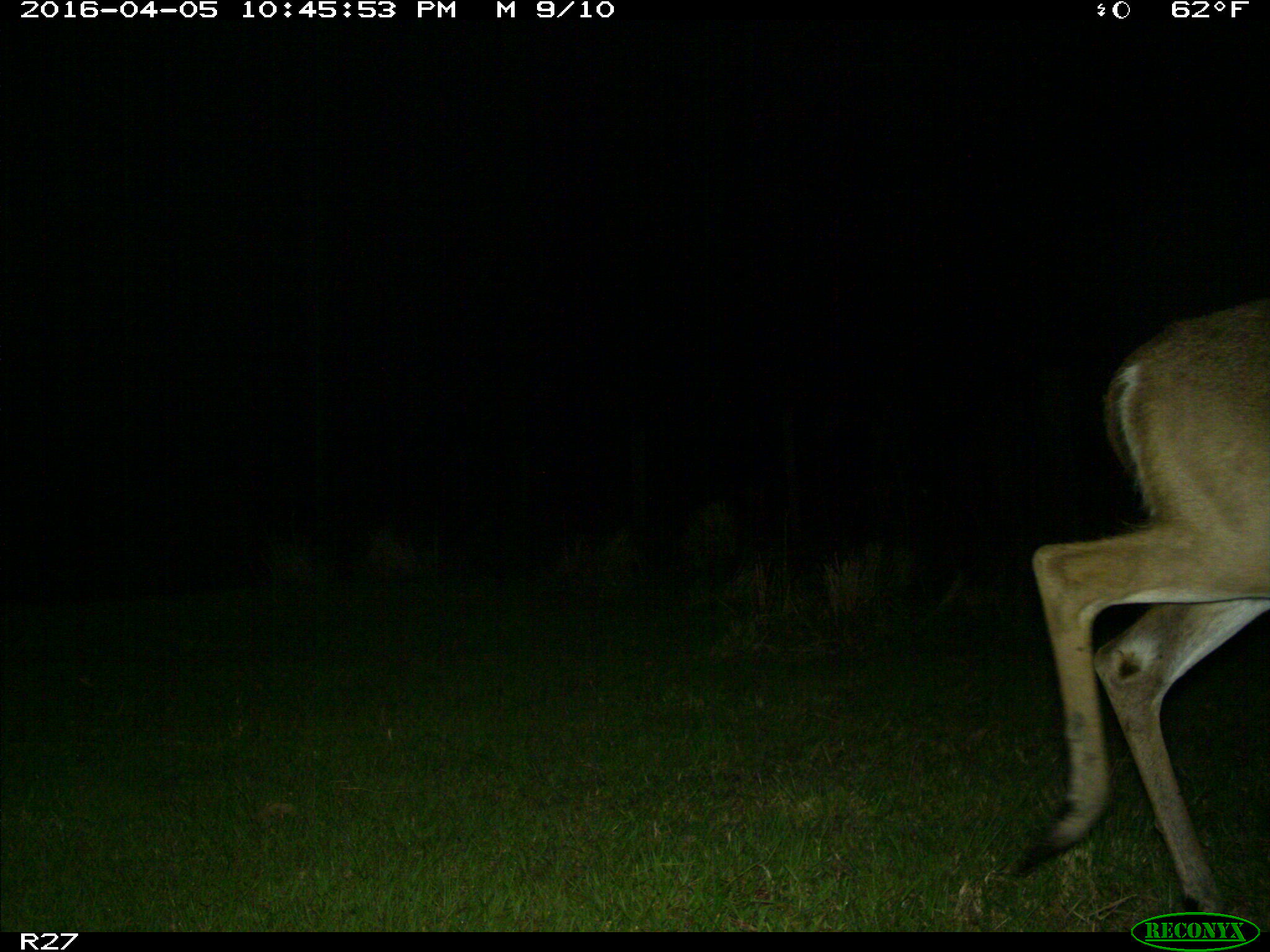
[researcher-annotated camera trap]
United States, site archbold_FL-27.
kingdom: Animalia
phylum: Chordata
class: Mammalia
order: Artiodactyla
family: Cervidae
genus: Odocoileus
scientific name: Odocoileus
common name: deer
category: unidentified deer